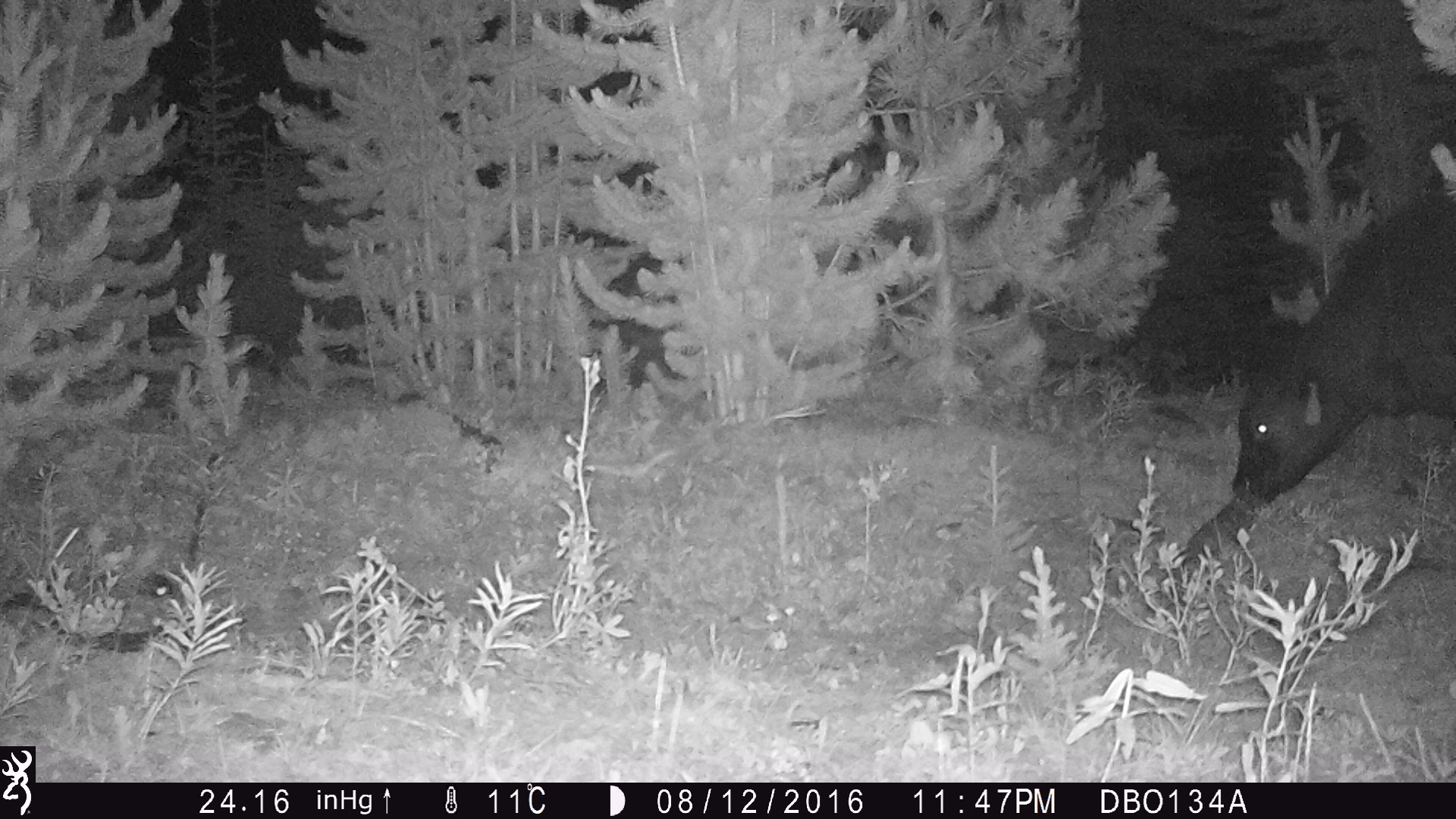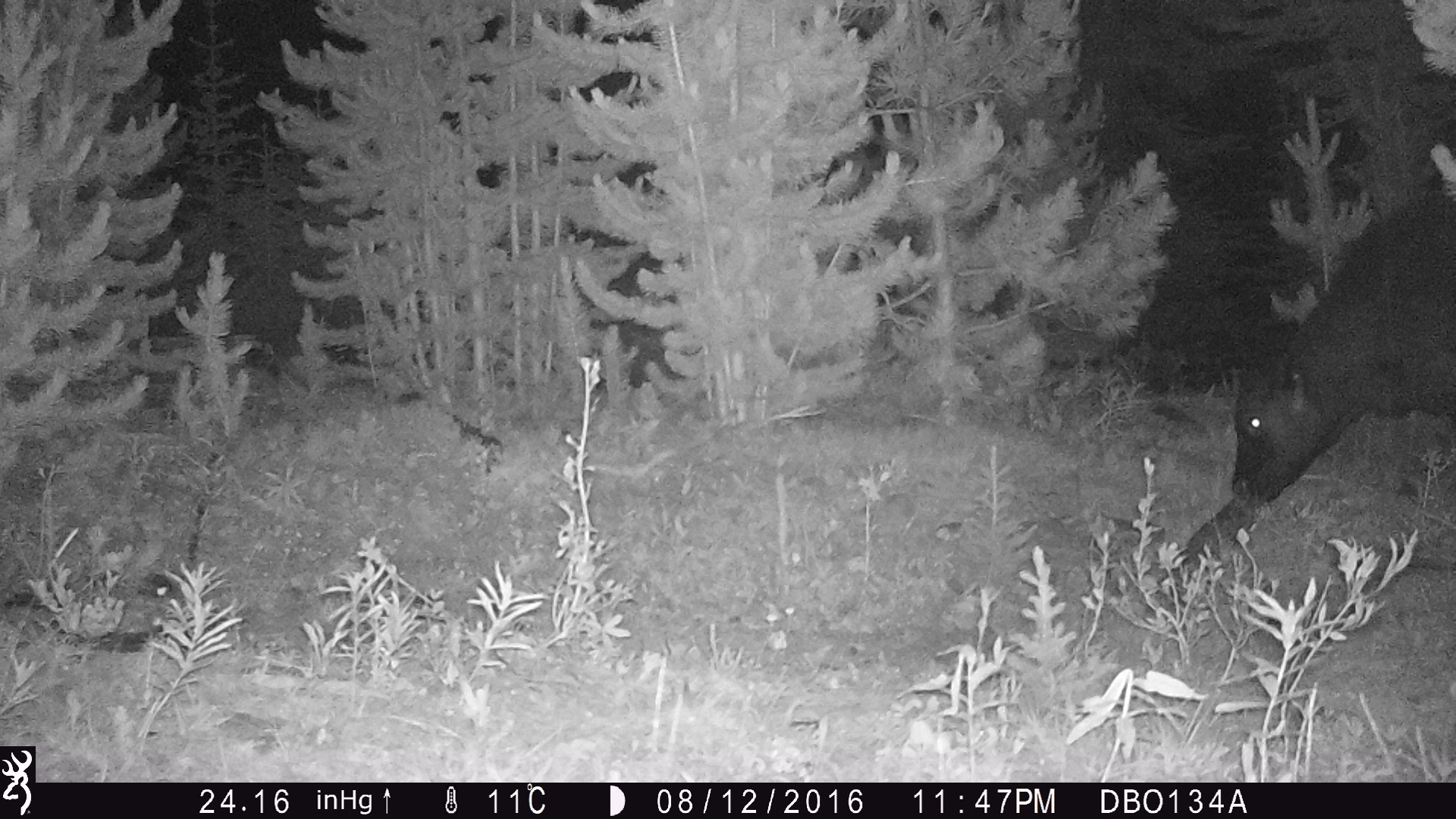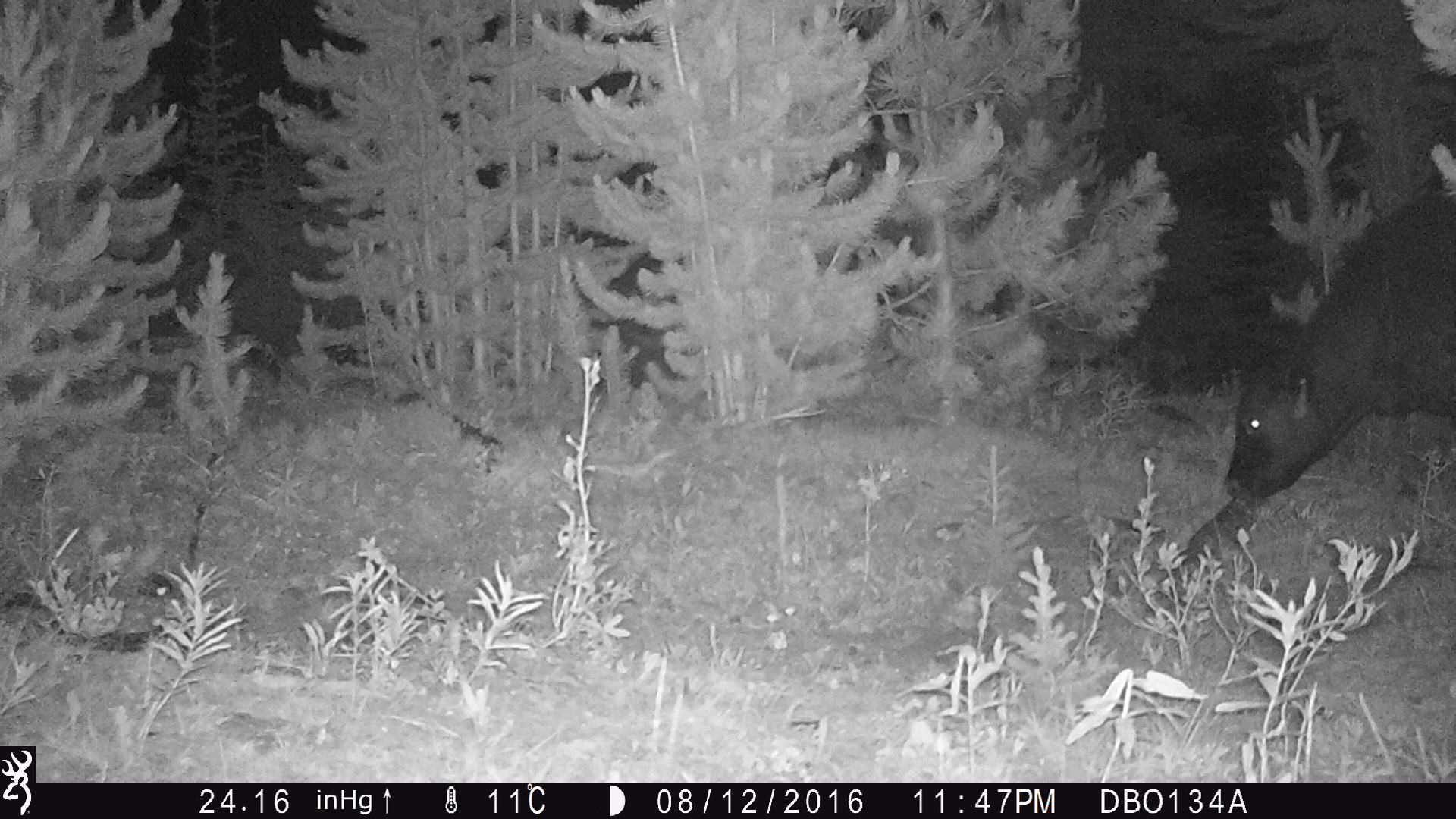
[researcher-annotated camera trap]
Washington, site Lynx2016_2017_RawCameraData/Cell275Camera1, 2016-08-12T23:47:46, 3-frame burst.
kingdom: Animalia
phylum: Chordata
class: Mammalia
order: Artiodactyla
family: Bovidae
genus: Bos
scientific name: Bos taurus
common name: domestic cattle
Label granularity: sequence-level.